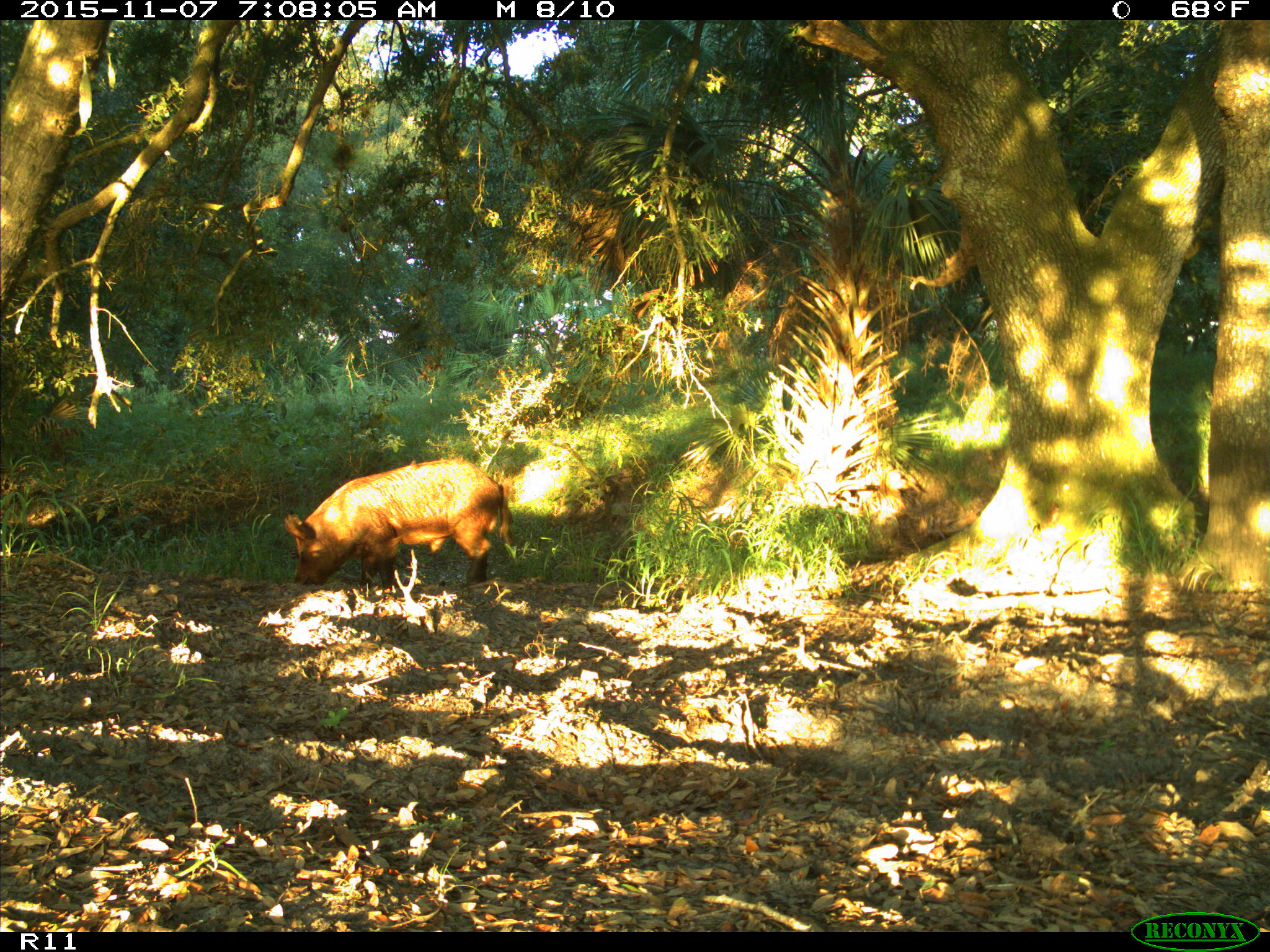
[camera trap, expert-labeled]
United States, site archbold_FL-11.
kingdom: Animalia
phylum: Chordata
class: Mammalia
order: Artiodactyla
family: Suidae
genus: Sus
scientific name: Sus scrofa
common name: wild boar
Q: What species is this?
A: Sus scrofa (wild boar).